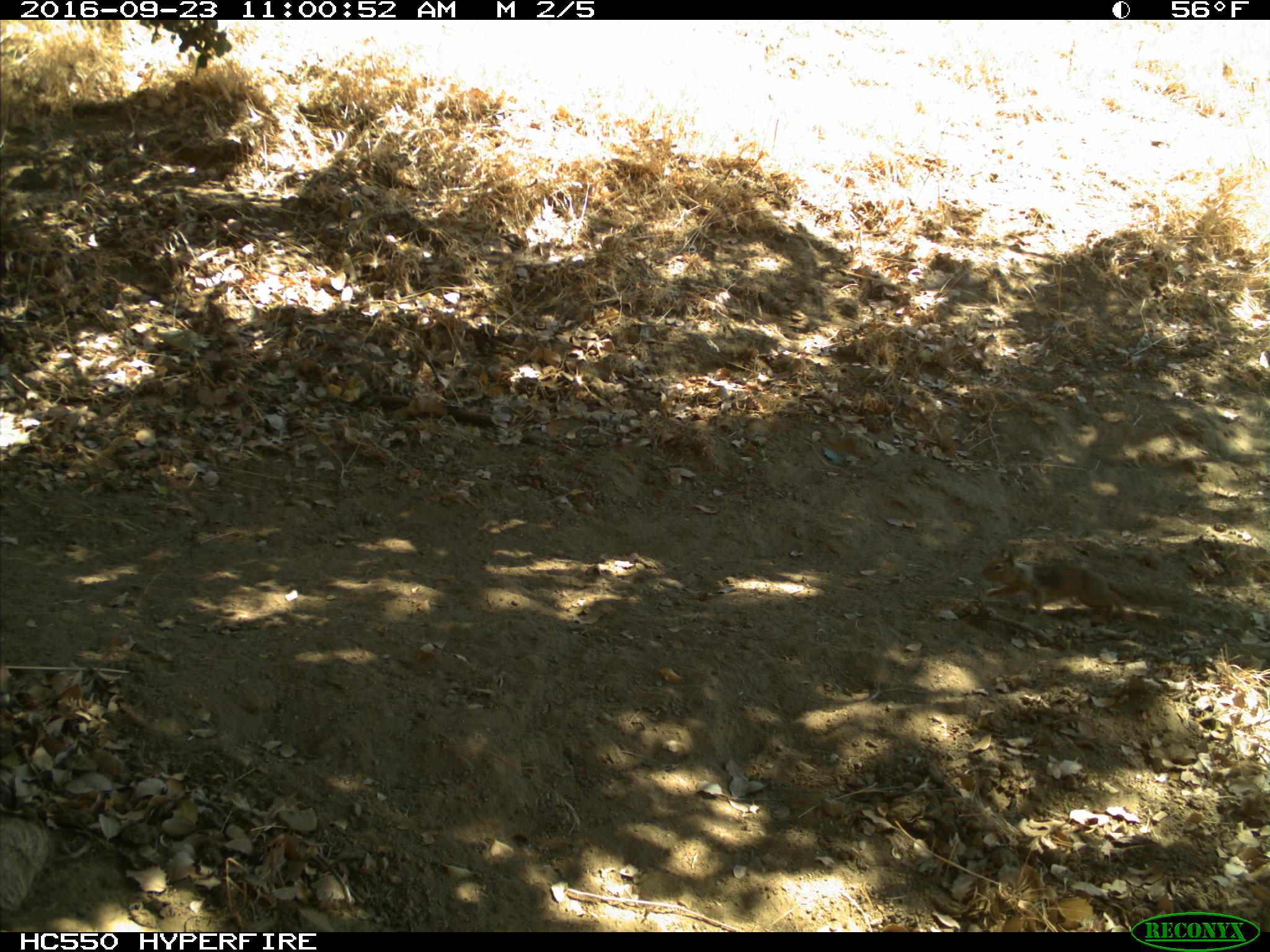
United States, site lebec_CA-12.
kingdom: Animalia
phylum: Chordata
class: Mammalia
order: Rodentia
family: Sciuridae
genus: Otospermophilus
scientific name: Otospermophilus beecheyi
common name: california ground squirrel